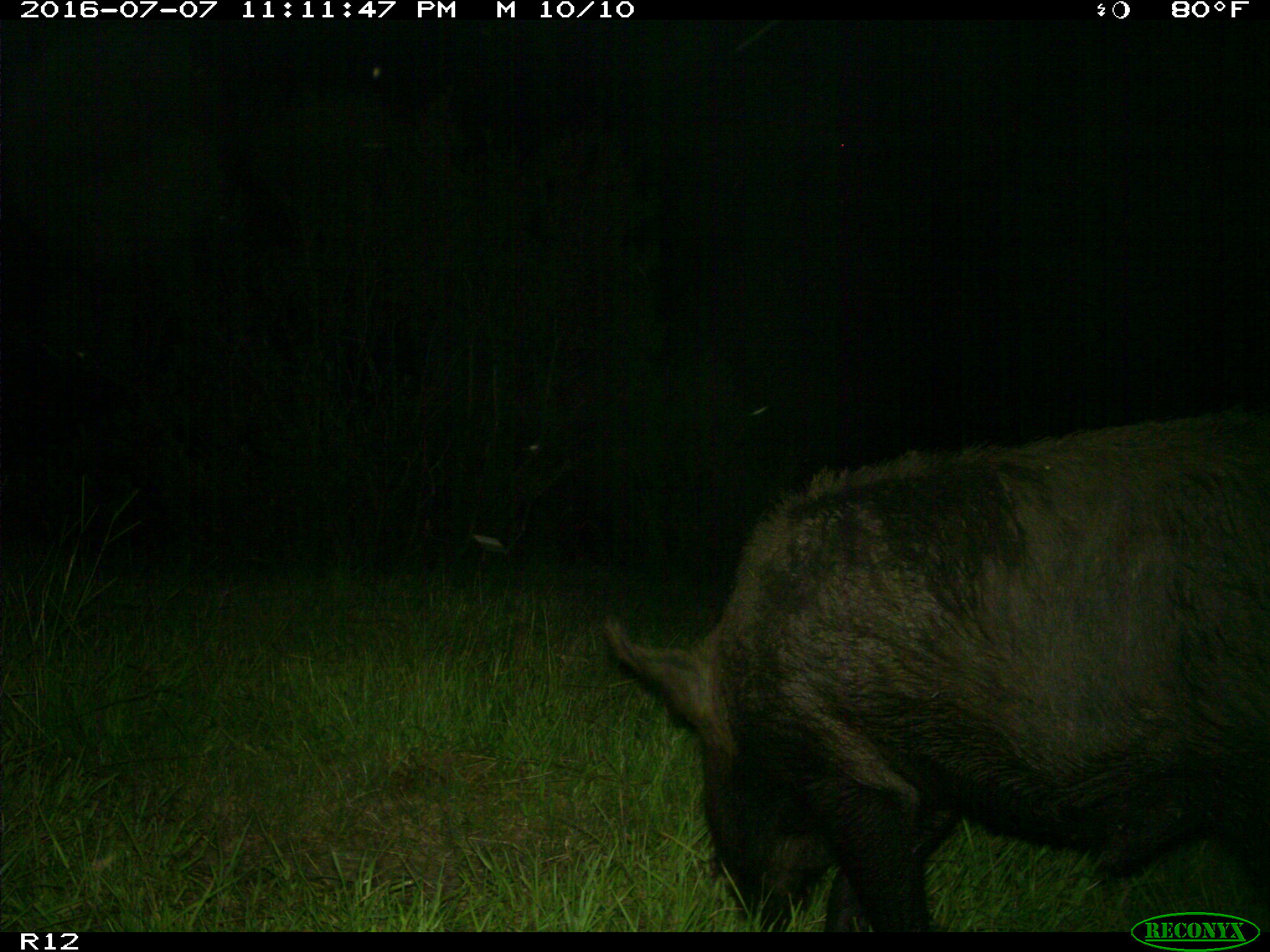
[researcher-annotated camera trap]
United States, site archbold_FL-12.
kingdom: Animalia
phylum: Chordata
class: Mammalia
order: Artiodactyla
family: Suidae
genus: Sus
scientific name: Sus scrofa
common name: wild boar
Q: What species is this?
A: Sus scrofa (wild boar).